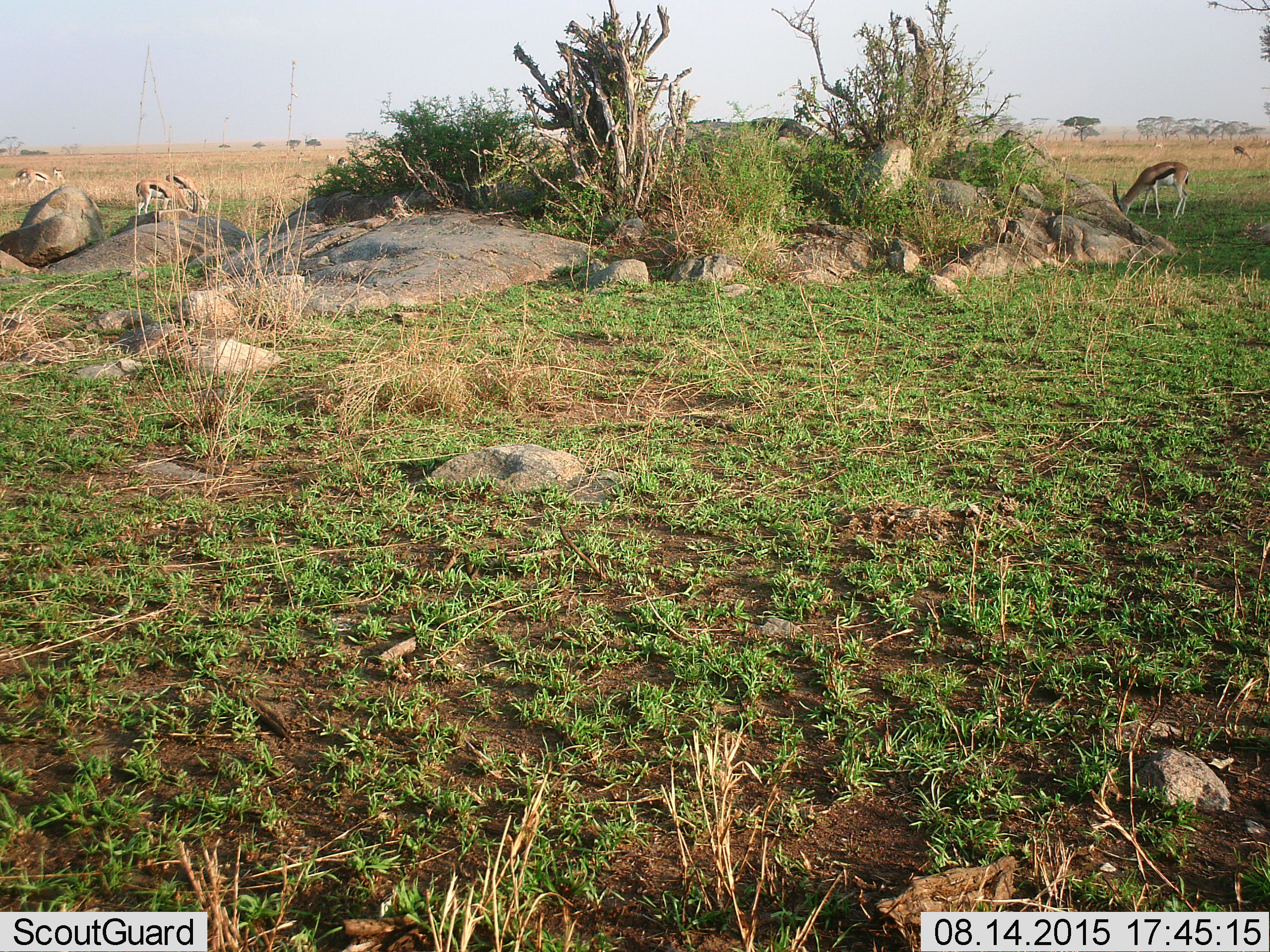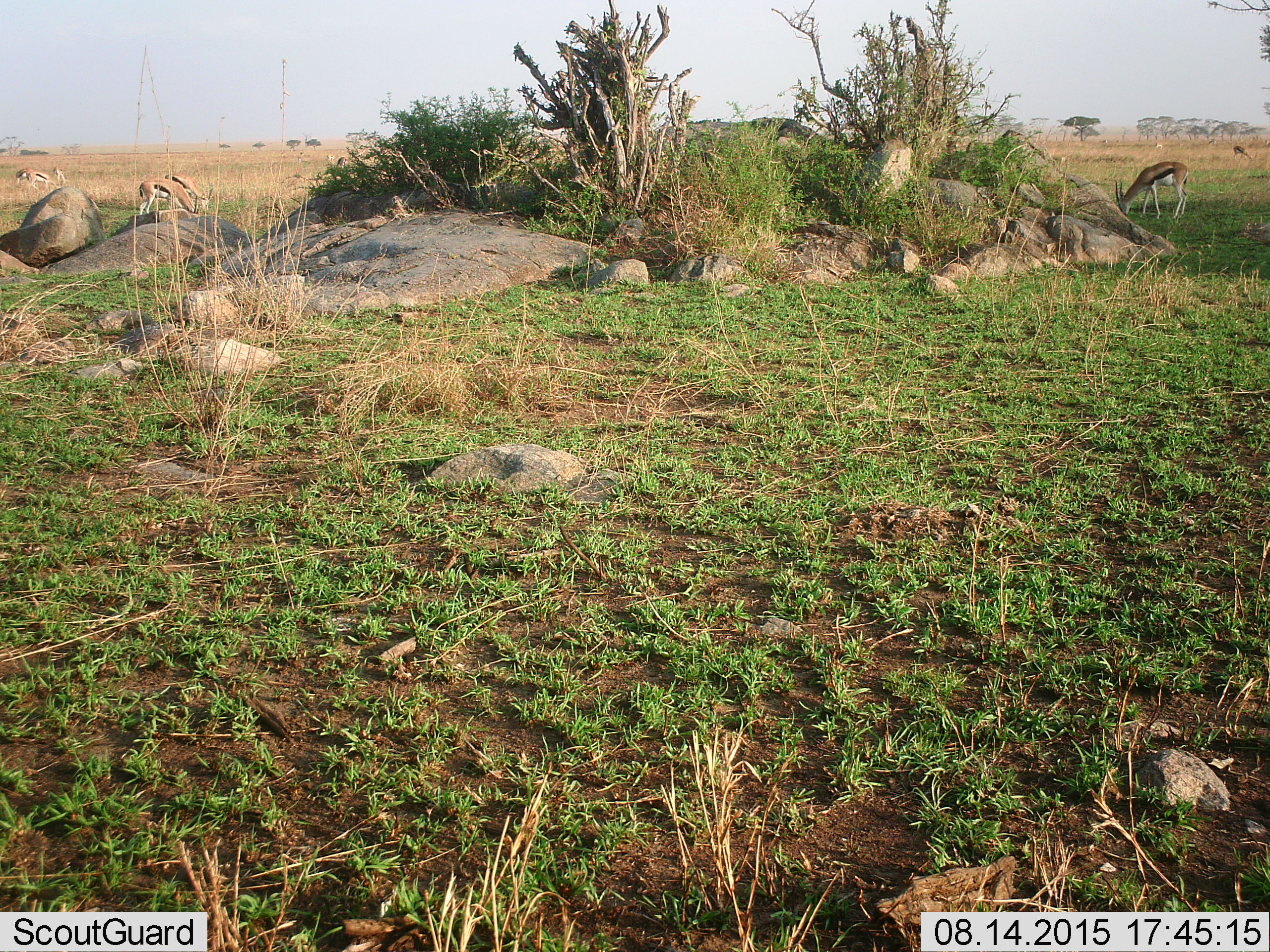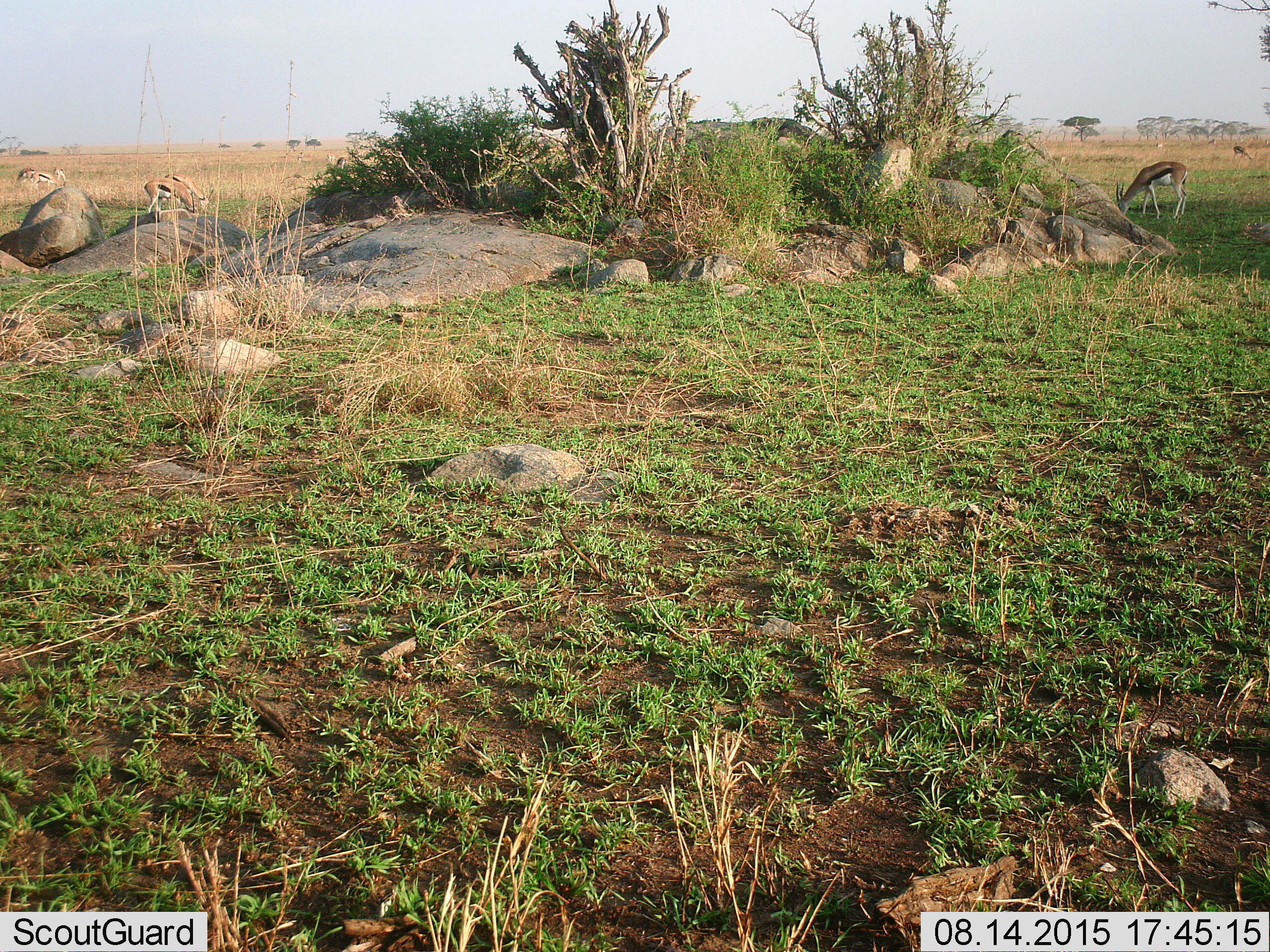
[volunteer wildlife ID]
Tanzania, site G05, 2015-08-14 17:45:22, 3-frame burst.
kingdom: Animalia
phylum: Chordata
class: Mammalia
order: Artiodactyla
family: Bovidae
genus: Eudorcas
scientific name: Eudorcas thomsonii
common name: thomson's gazelle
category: gazellethomsons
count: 11-50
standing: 43%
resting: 0%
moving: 43%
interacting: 0%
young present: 14%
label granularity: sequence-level